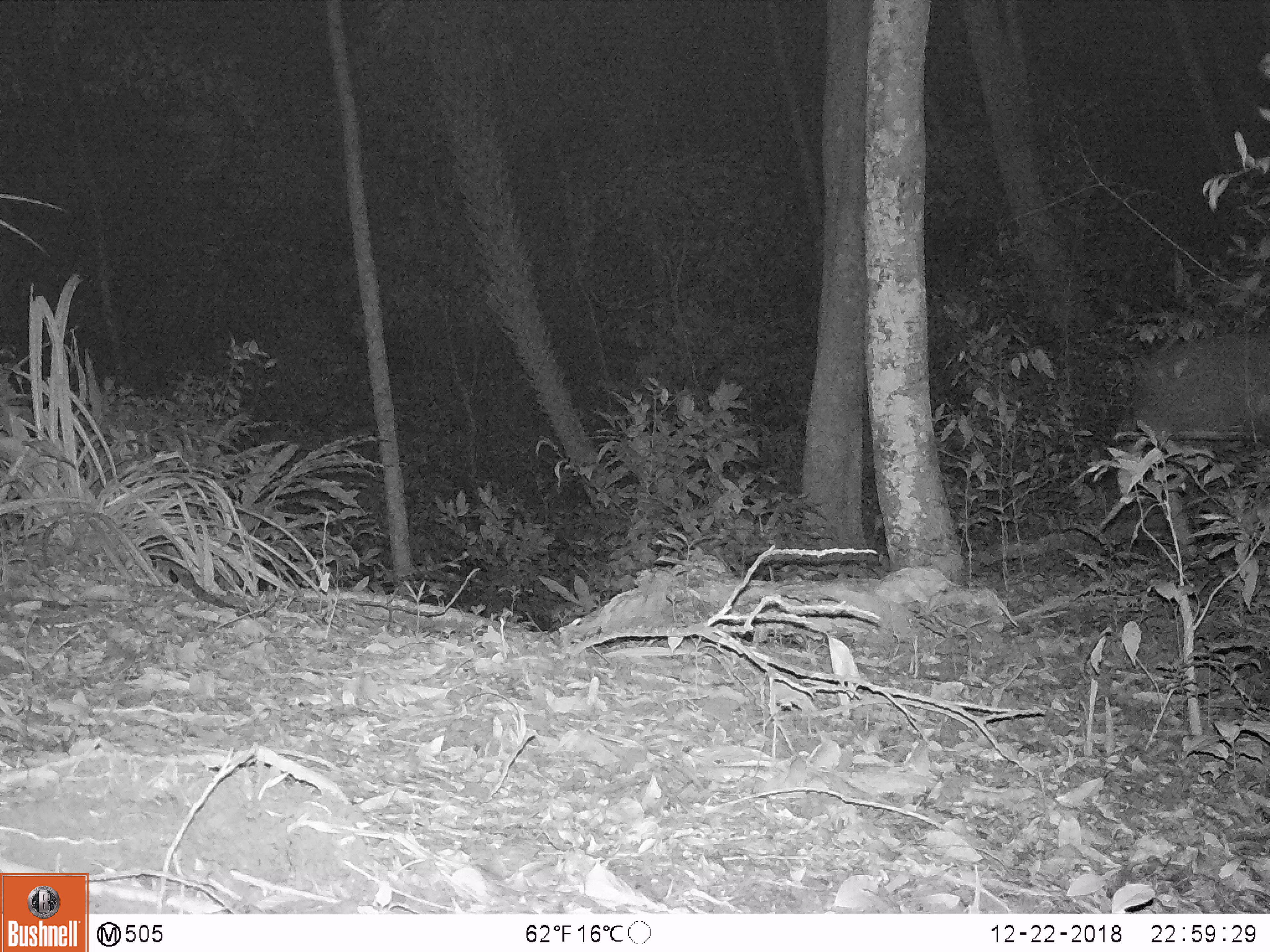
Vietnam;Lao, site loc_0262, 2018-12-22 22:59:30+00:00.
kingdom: Animalia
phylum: Chordata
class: Mammalia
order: Artiodactyla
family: Cervidae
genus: Rusa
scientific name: Rusa unicolor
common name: sambar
Sambar (Rusa unicolor). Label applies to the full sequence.